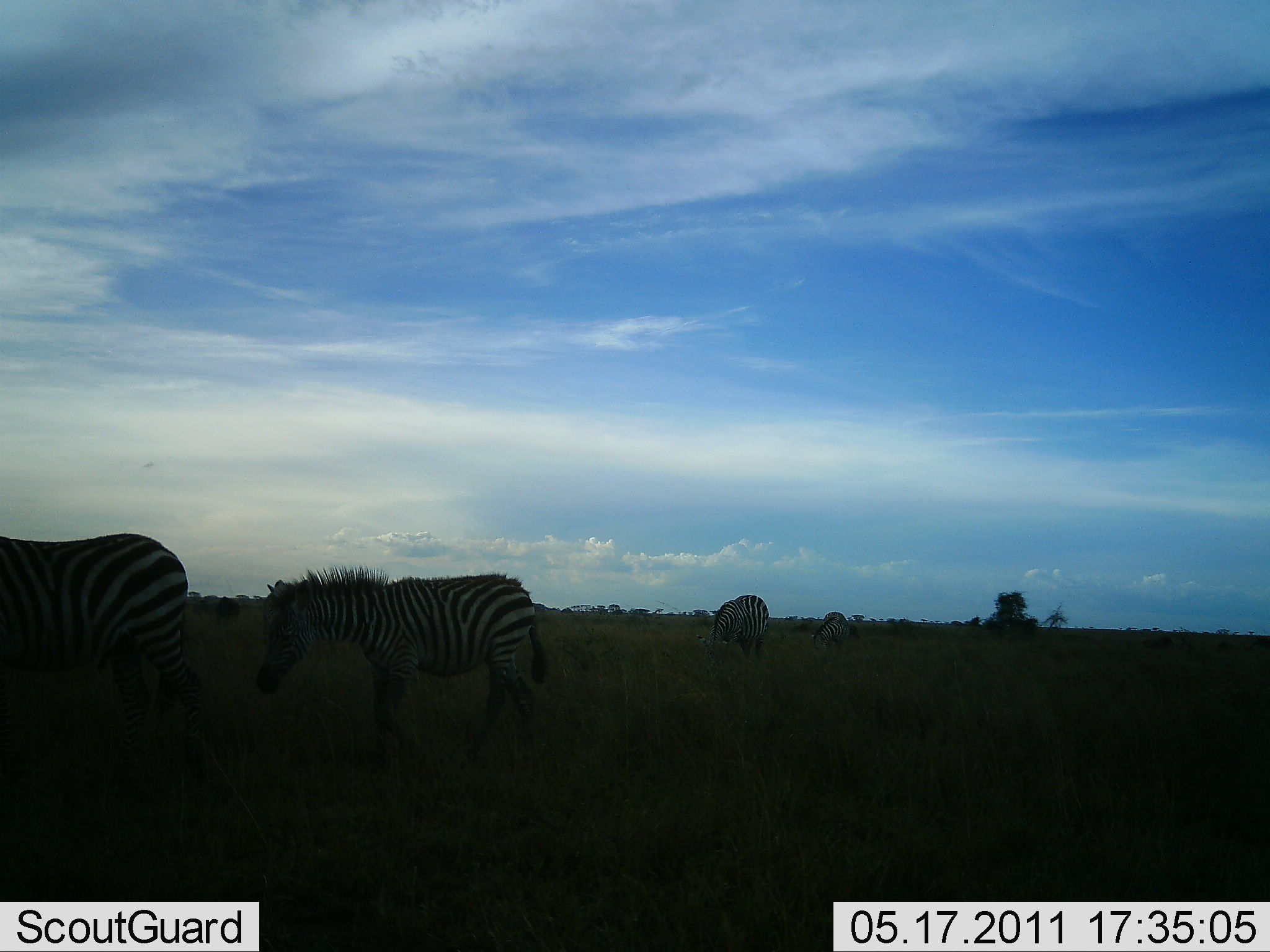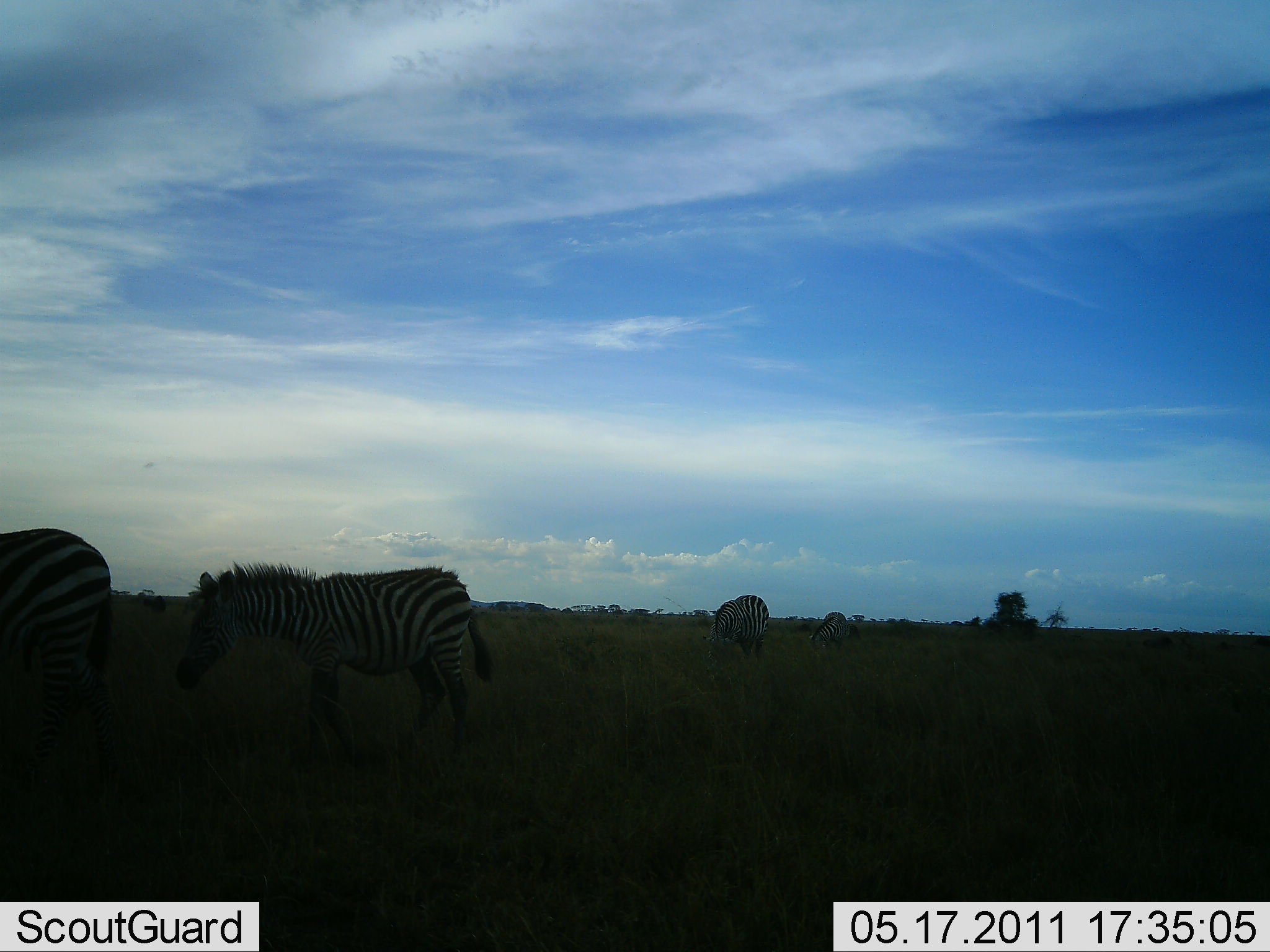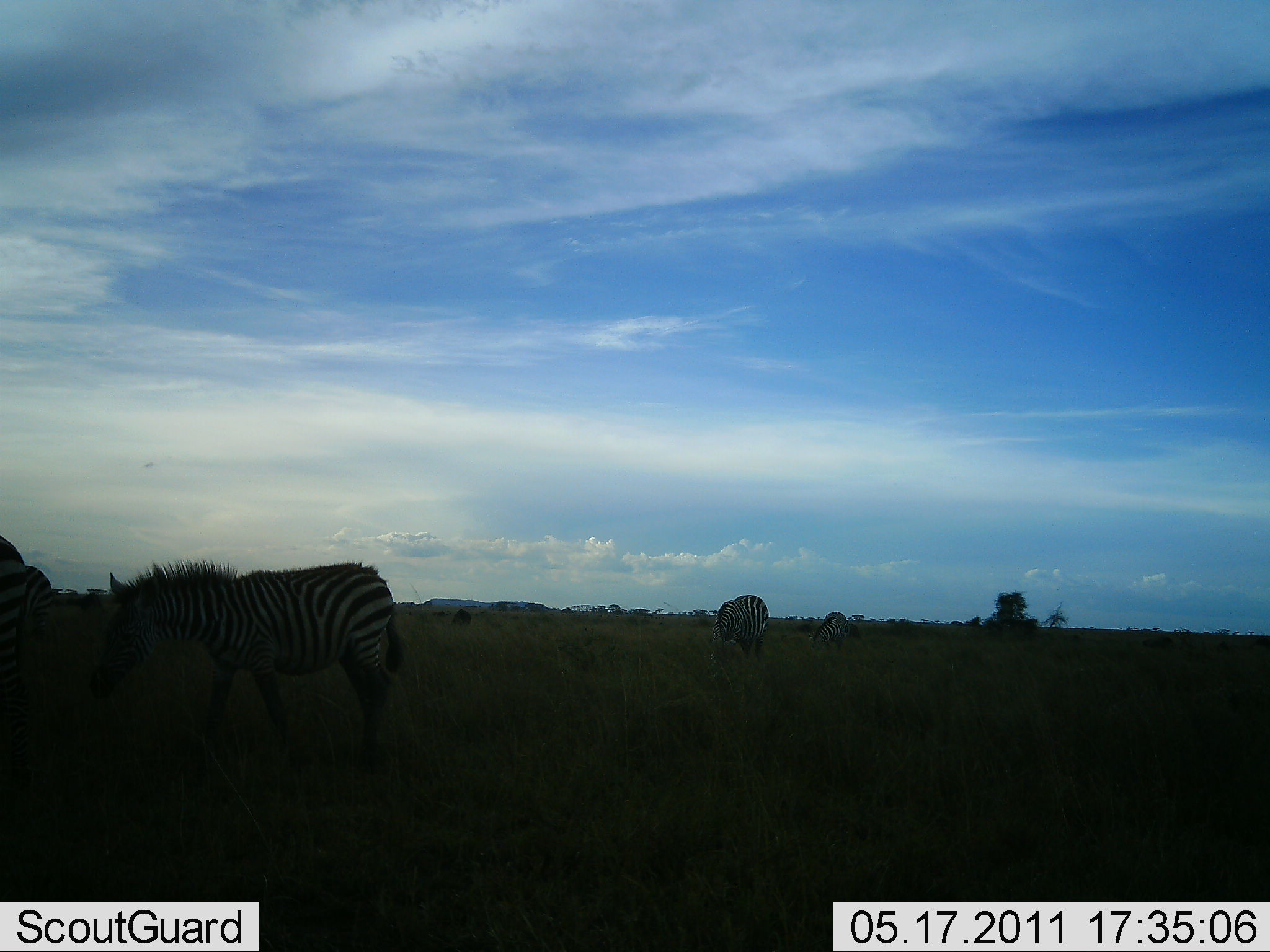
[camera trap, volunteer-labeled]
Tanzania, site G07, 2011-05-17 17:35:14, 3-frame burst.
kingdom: Animalia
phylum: Chordata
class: Mammalia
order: Perissodactyla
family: Equidae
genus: Equus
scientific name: Equus quagga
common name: plains zebra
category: zebra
Zebra (plains zebra) (Equus quagga), count 4. Behavior (volunteer vote fractions): standing 45%, resting 0%, moving 91%, interacting 0%. Young present (vote fraction): 0%. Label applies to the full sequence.